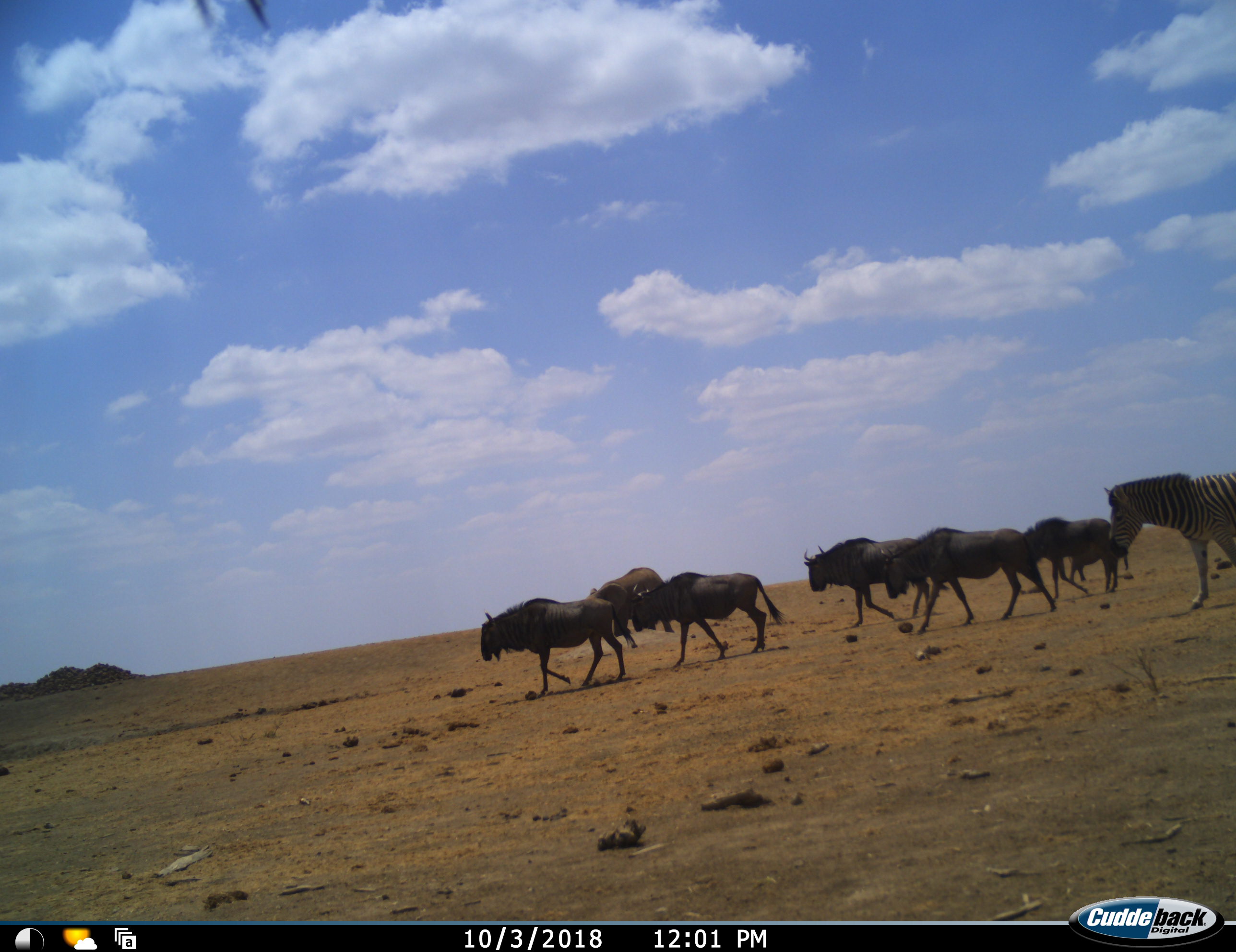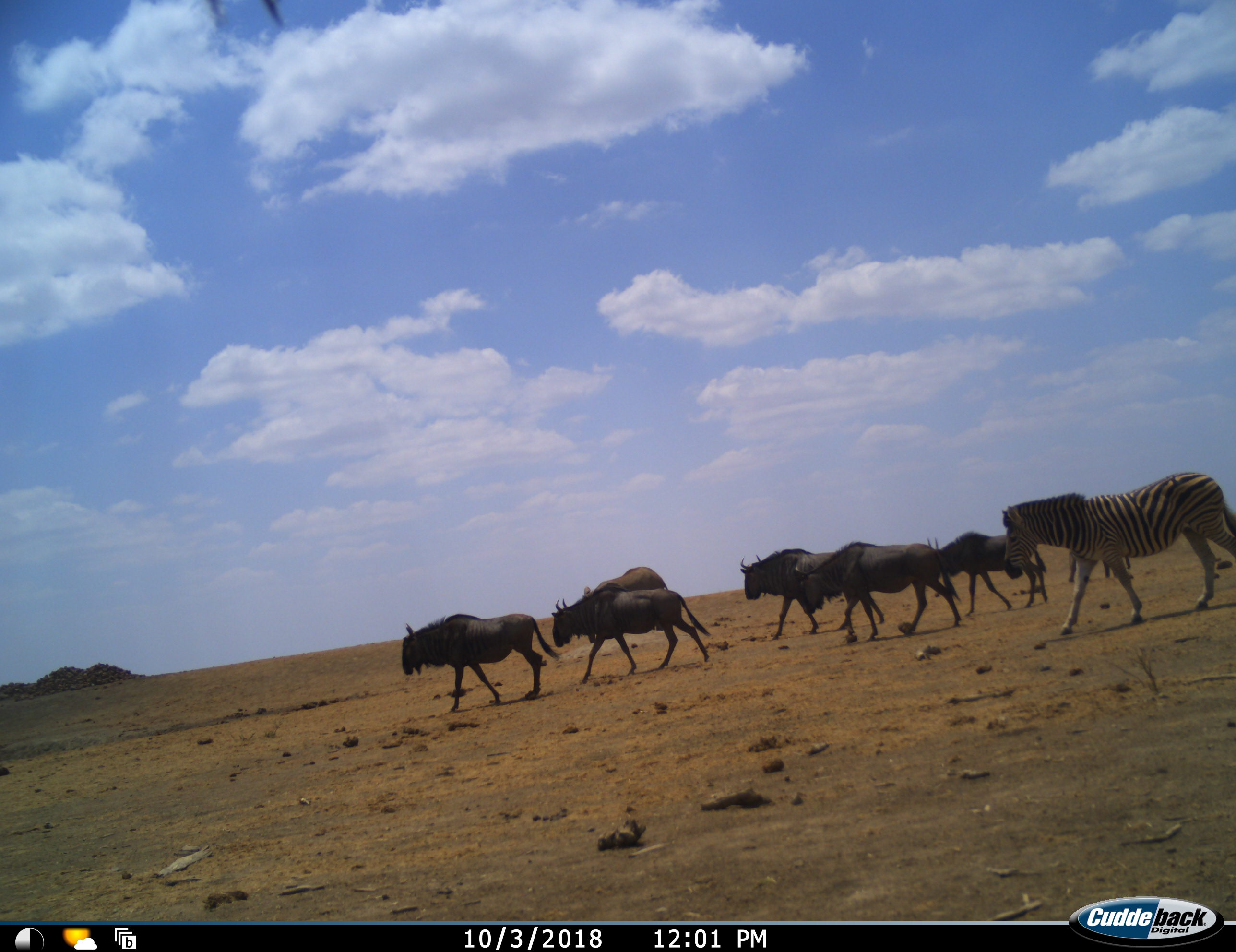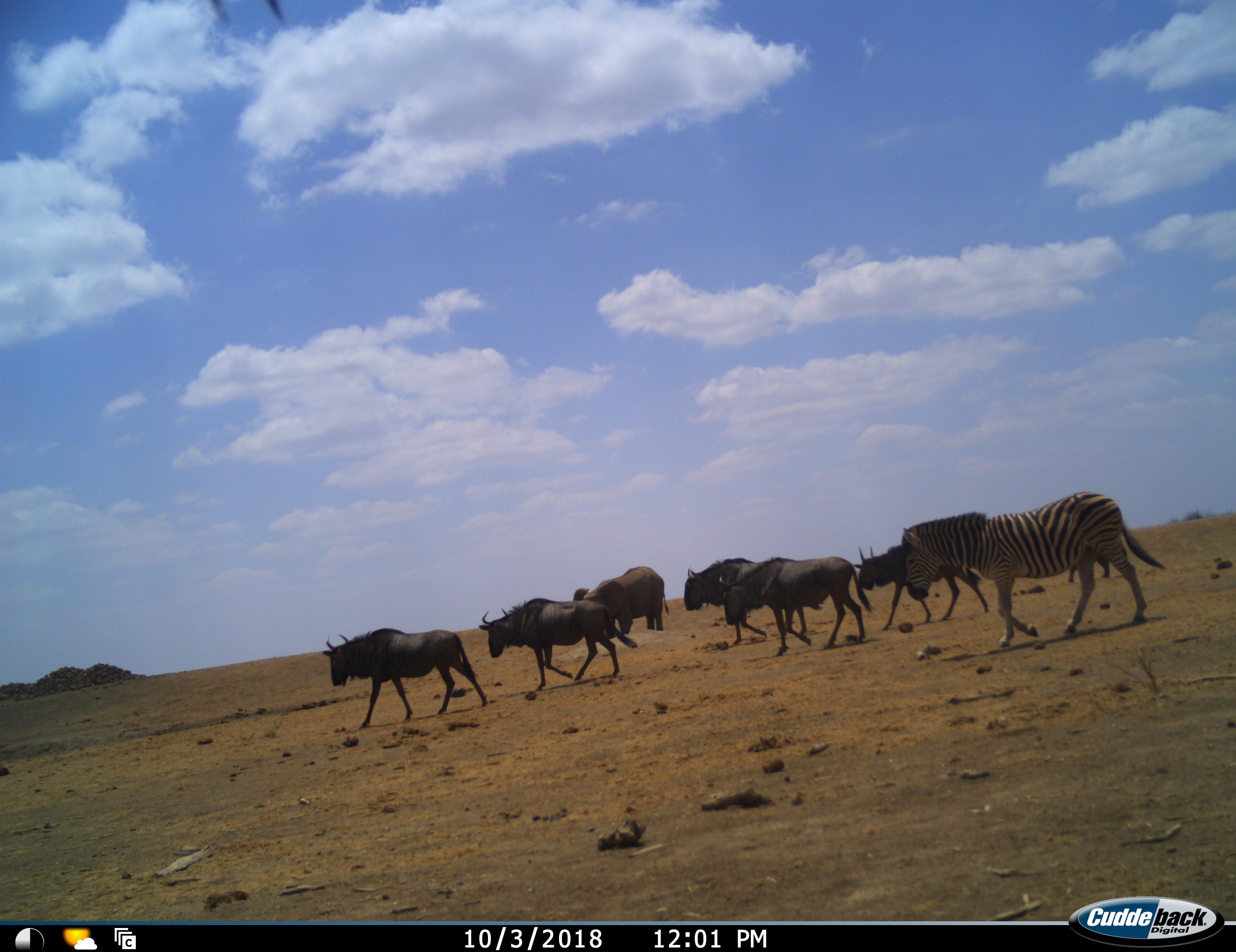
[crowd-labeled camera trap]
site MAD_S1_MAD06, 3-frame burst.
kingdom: Animalia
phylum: Chordata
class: Mammalia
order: Proboscidea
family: Elephantidae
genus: Loxodonta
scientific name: Loxodonta africana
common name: african bush elephant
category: elephant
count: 1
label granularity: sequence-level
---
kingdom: Animalia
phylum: Chordata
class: Mammalia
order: Artiodactyla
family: Bovidae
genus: Connochaetes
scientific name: Connochaetes taurinus taurinus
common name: blue wildebeest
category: wildebeestblue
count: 5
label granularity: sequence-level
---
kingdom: Animalia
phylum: Chordata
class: Mammalia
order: Perissodactyla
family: Equidae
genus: Equus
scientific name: Equus quagga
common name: plains zebra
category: zebraplains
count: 1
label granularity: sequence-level